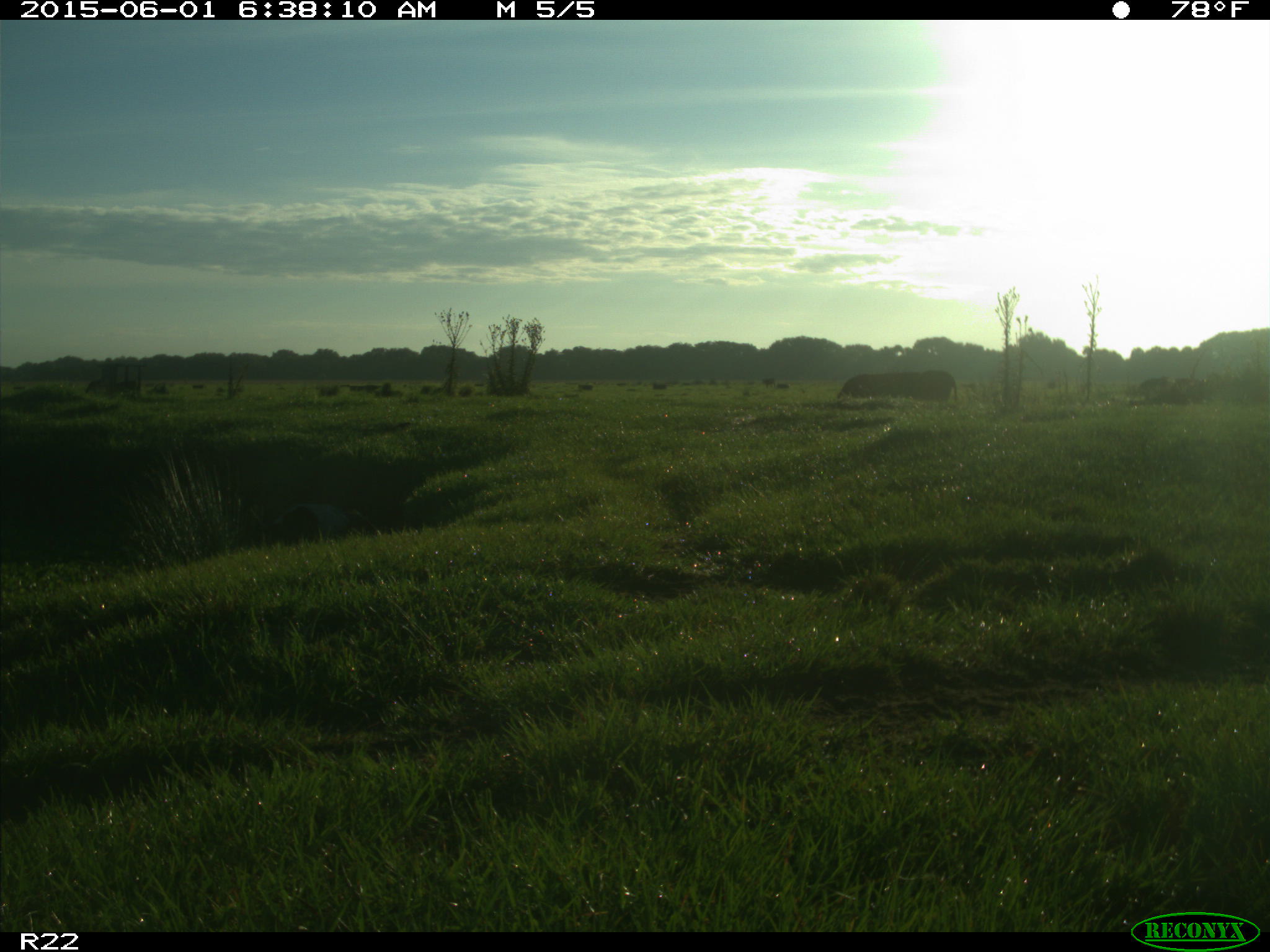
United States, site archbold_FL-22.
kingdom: Animalia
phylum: Chordata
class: Mammalia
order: Artiodactyla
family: Bovidae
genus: Bos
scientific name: Bos taurus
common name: domestic cow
Bos taurus (domestic cow).